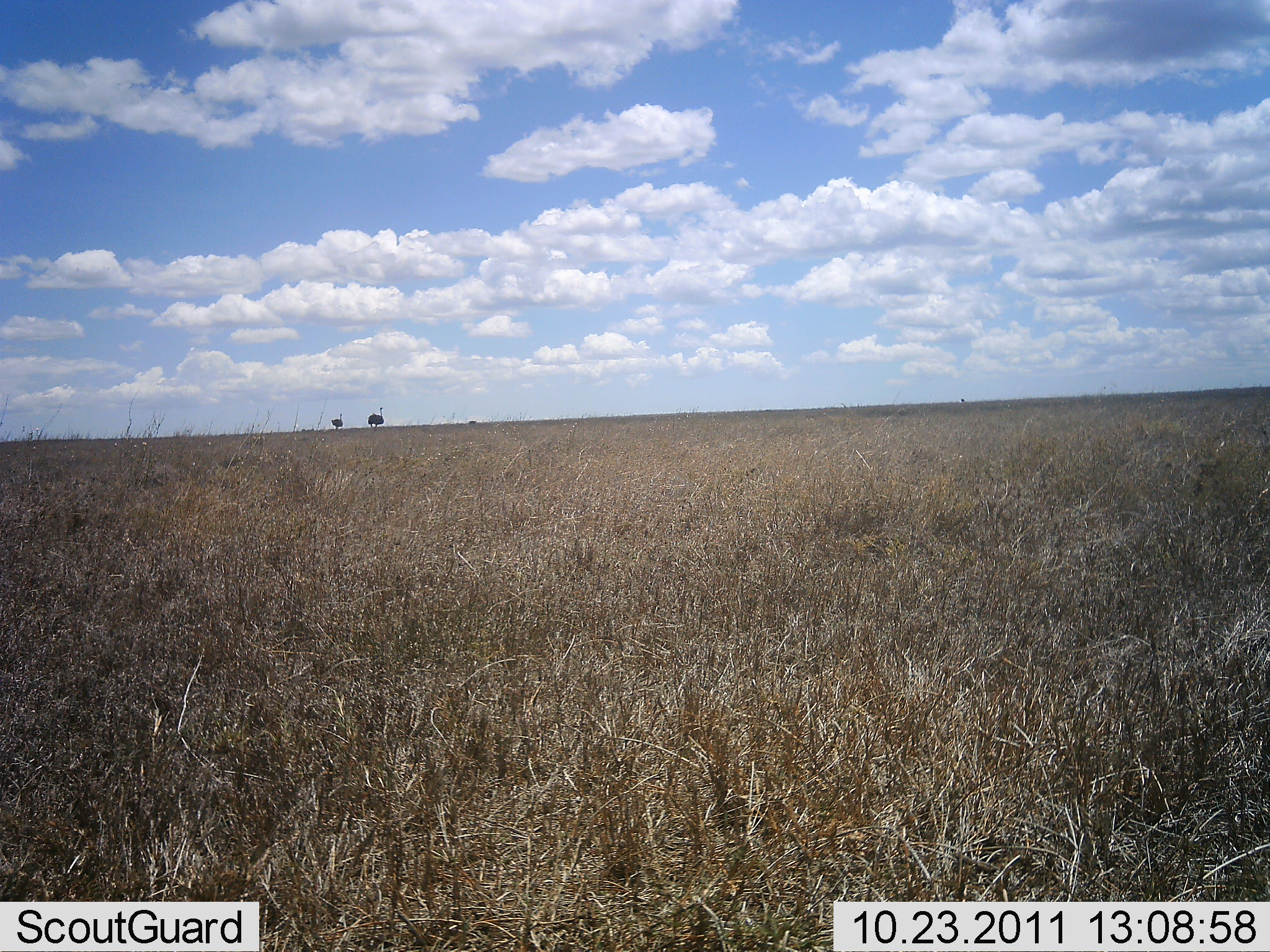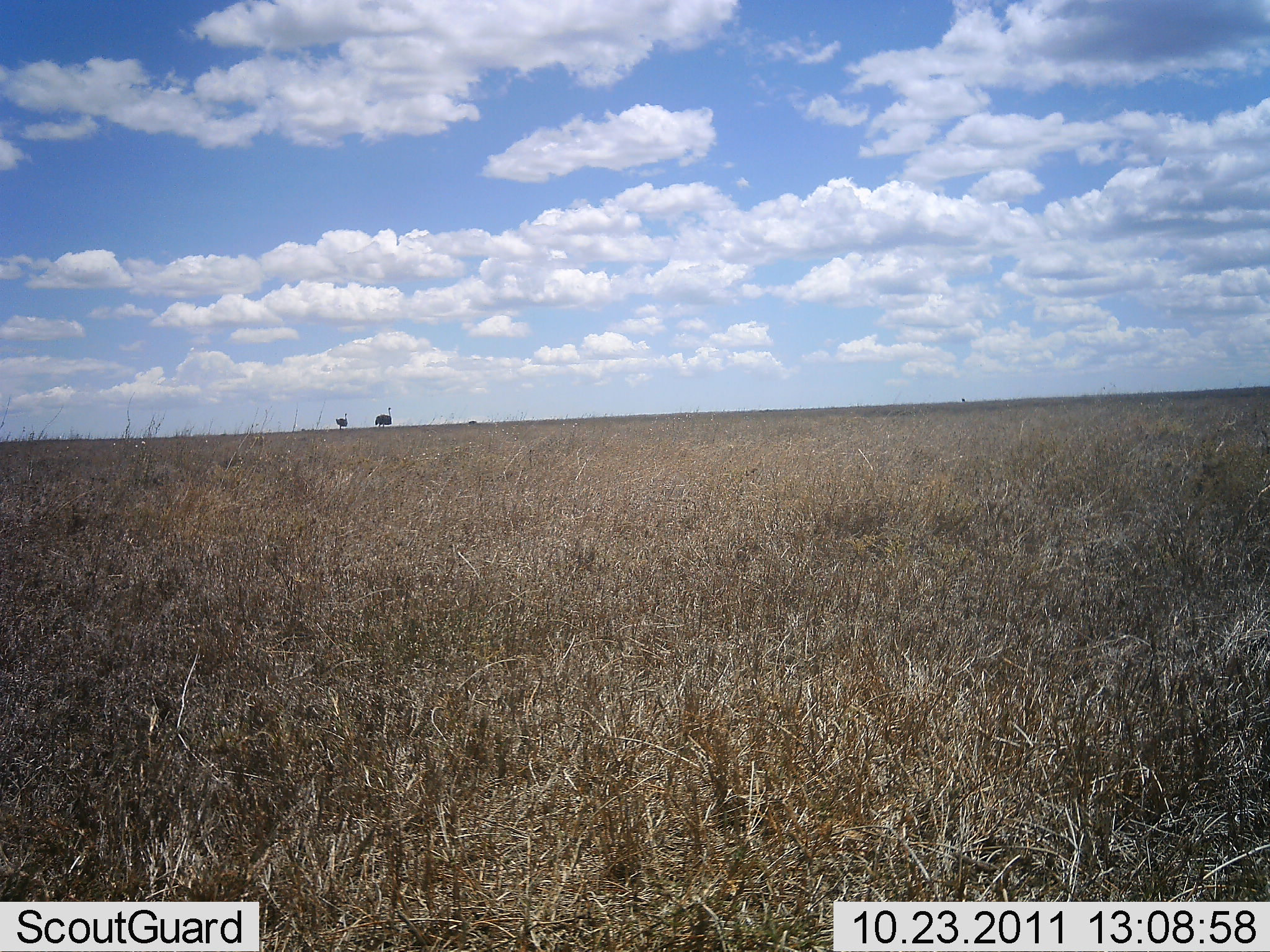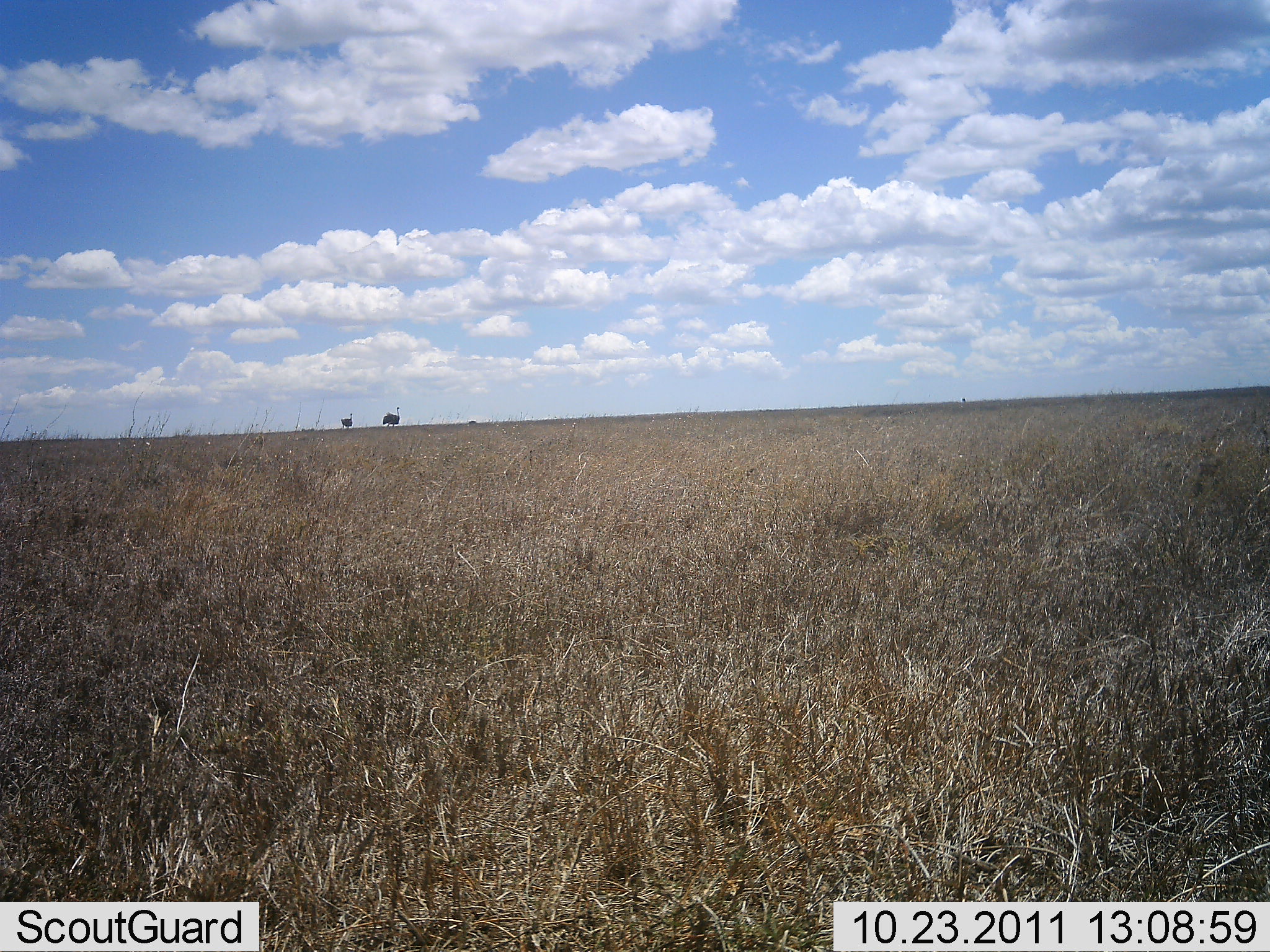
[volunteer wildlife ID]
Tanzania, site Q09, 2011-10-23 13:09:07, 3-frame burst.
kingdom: Animalia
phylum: Chordata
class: Aves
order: Struthioniformes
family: Struthionidae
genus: Struthio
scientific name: Struthio camelus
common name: ostrich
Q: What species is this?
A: Ostrich (Struthio camelus).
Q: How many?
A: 2.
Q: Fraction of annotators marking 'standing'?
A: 0%.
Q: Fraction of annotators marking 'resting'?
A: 0%.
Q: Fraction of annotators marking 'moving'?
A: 100%.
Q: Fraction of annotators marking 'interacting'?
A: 0%.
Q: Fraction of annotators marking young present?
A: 0%.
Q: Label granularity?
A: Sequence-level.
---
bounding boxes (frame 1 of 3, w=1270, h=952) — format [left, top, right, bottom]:
animal: [367, 407, 384, 430]; [331, 413, 343, 430]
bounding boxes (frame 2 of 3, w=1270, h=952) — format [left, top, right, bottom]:
animal: [375, 407, 392, 428]; [335, 413, 348, 431]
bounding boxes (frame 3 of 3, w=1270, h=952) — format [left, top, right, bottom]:
animal: [382, 406, 400, 428]; [340, 413, 353, 430]